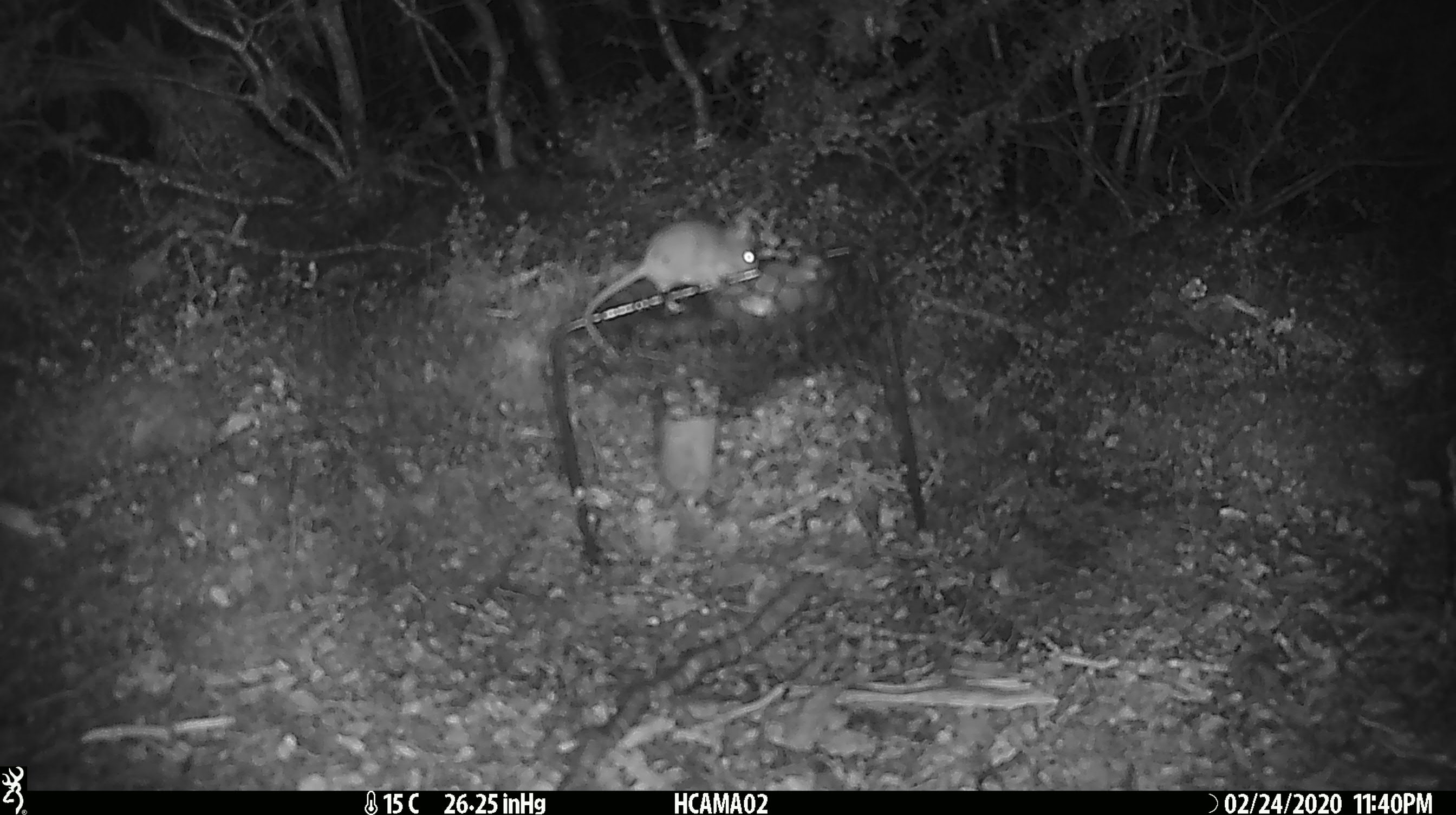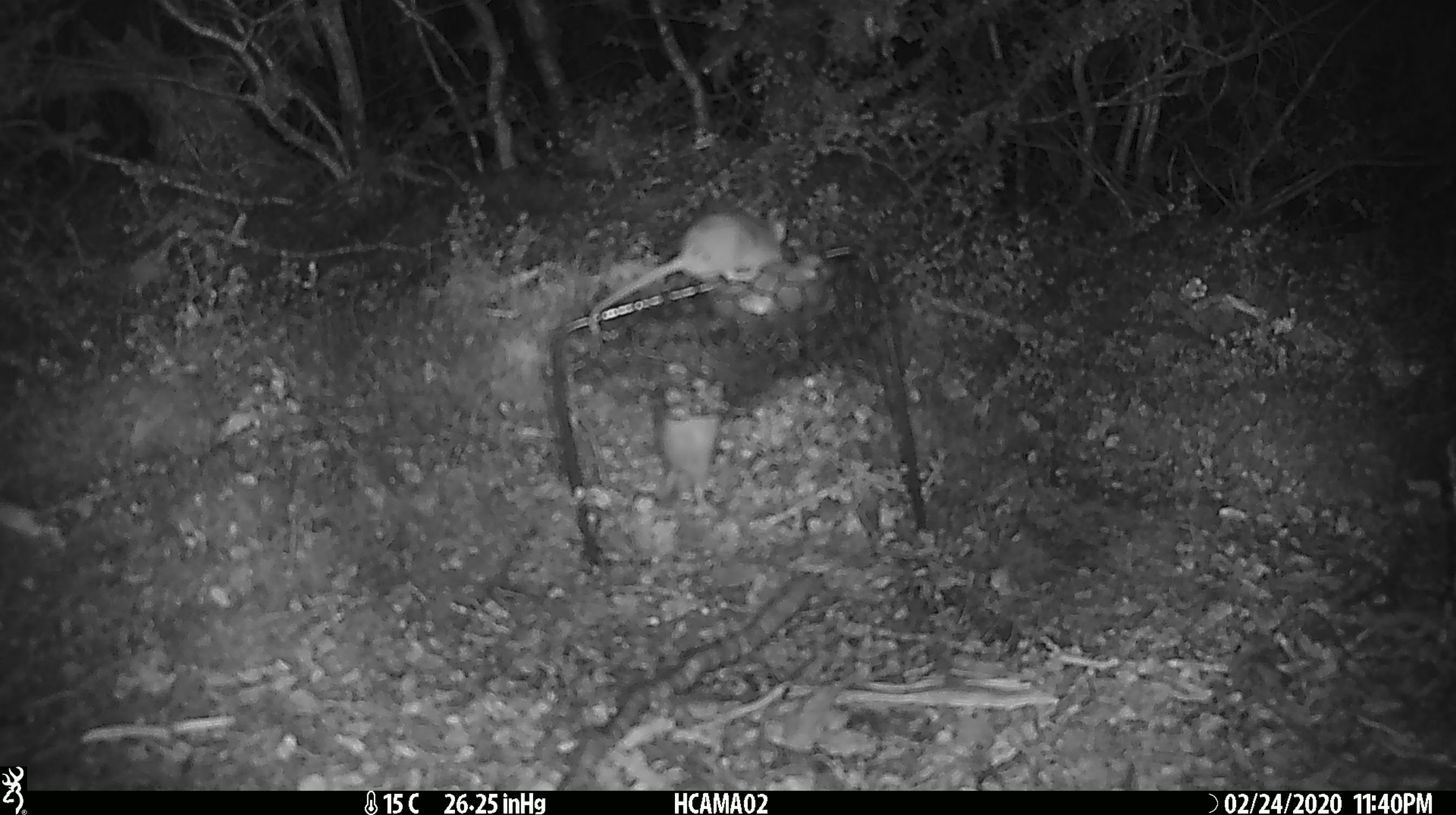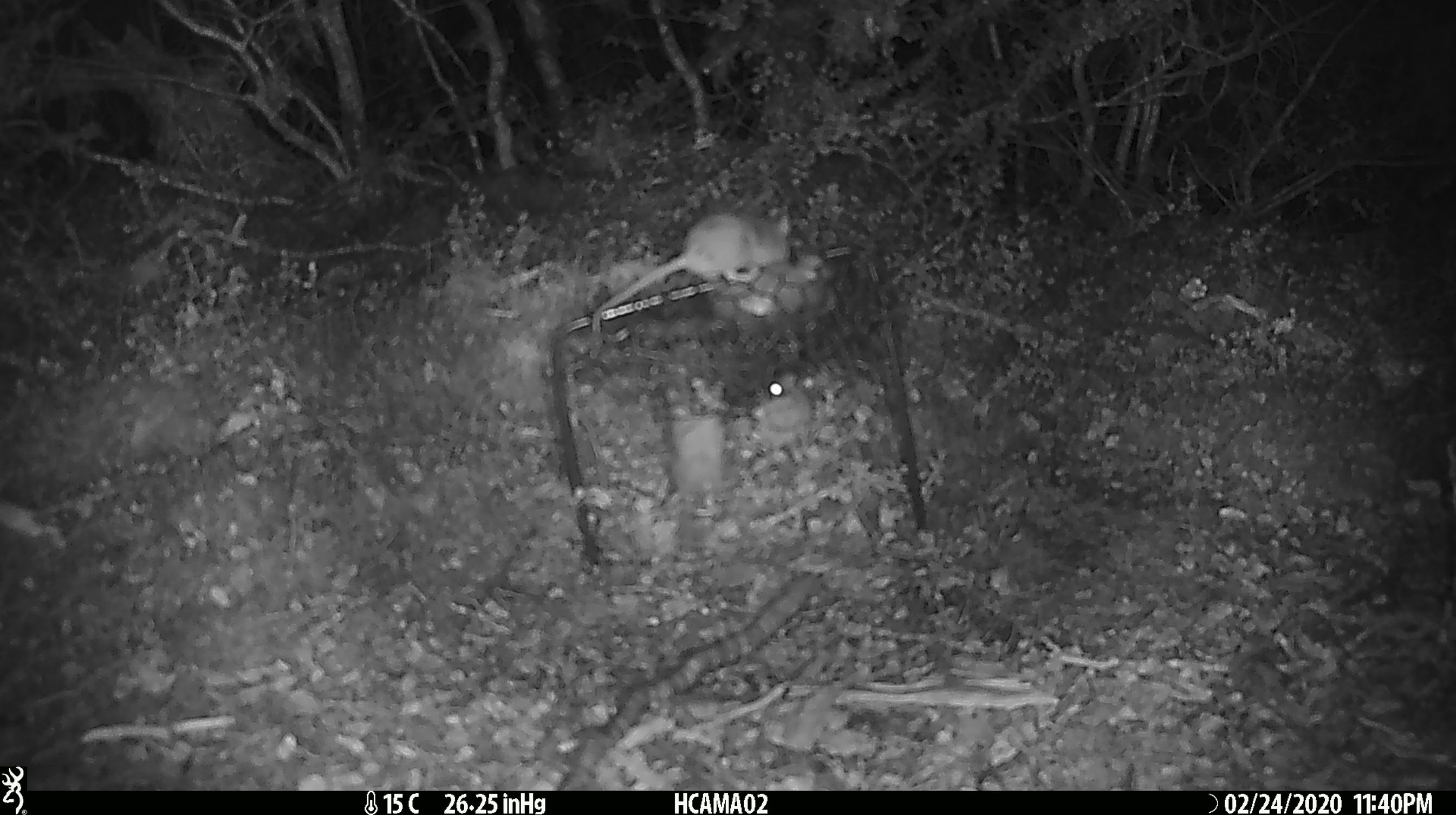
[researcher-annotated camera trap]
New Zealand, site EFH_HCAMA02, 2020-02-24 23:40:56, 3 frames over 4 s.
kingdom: Animalia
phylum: Chordata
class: Mammalia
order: Rodentia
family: Muridae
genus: Mus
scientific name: Mus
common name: mouse